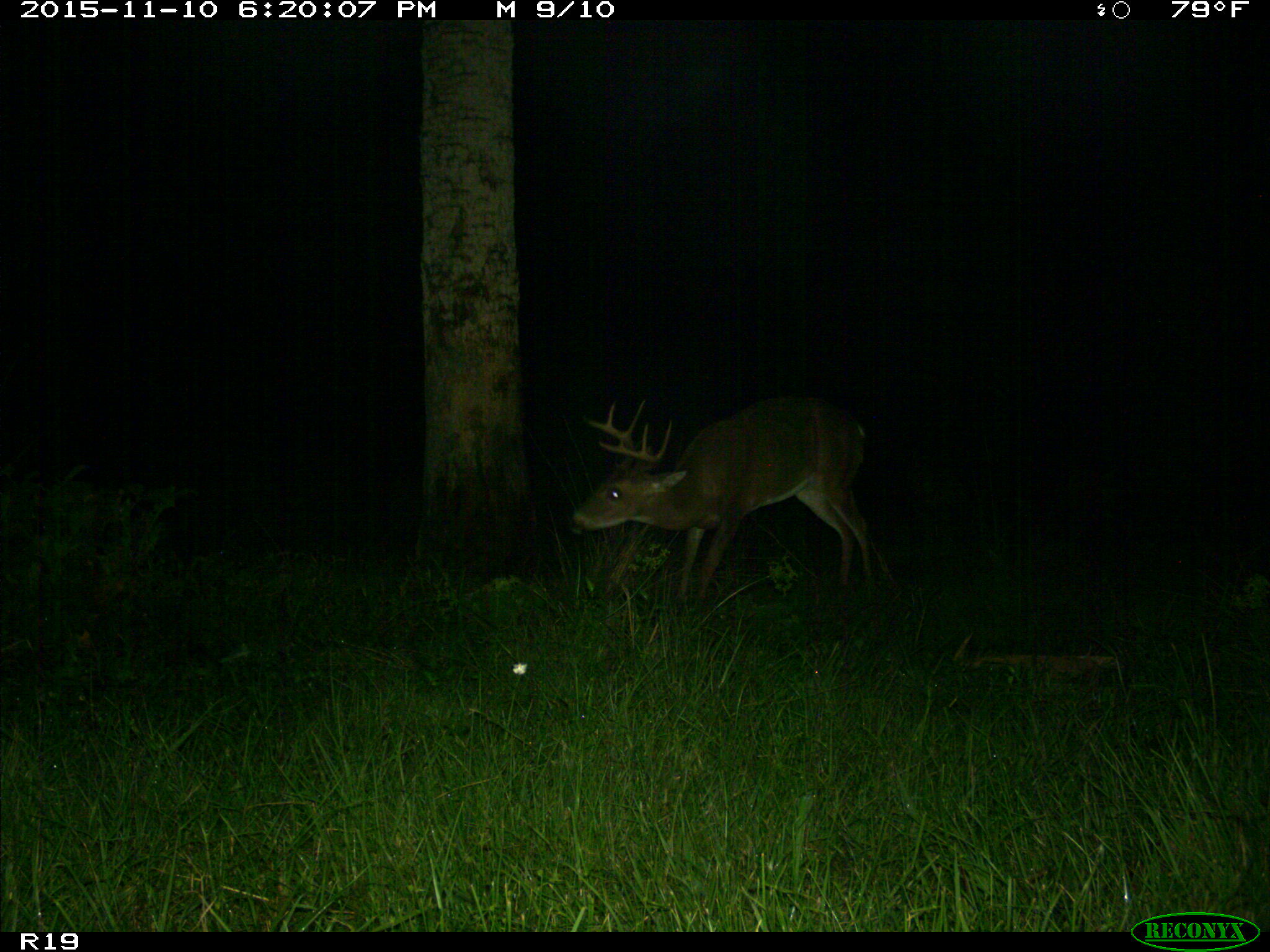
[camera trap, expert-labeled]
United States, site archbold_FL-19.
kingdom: Animalia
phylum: Chordata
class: Mammalia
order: Artiodactyla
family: Cervidae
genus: Odocoileus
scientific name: Odocoileus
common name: deer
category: unidentified deer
Unidentified deer (deer) (Odocoileus).